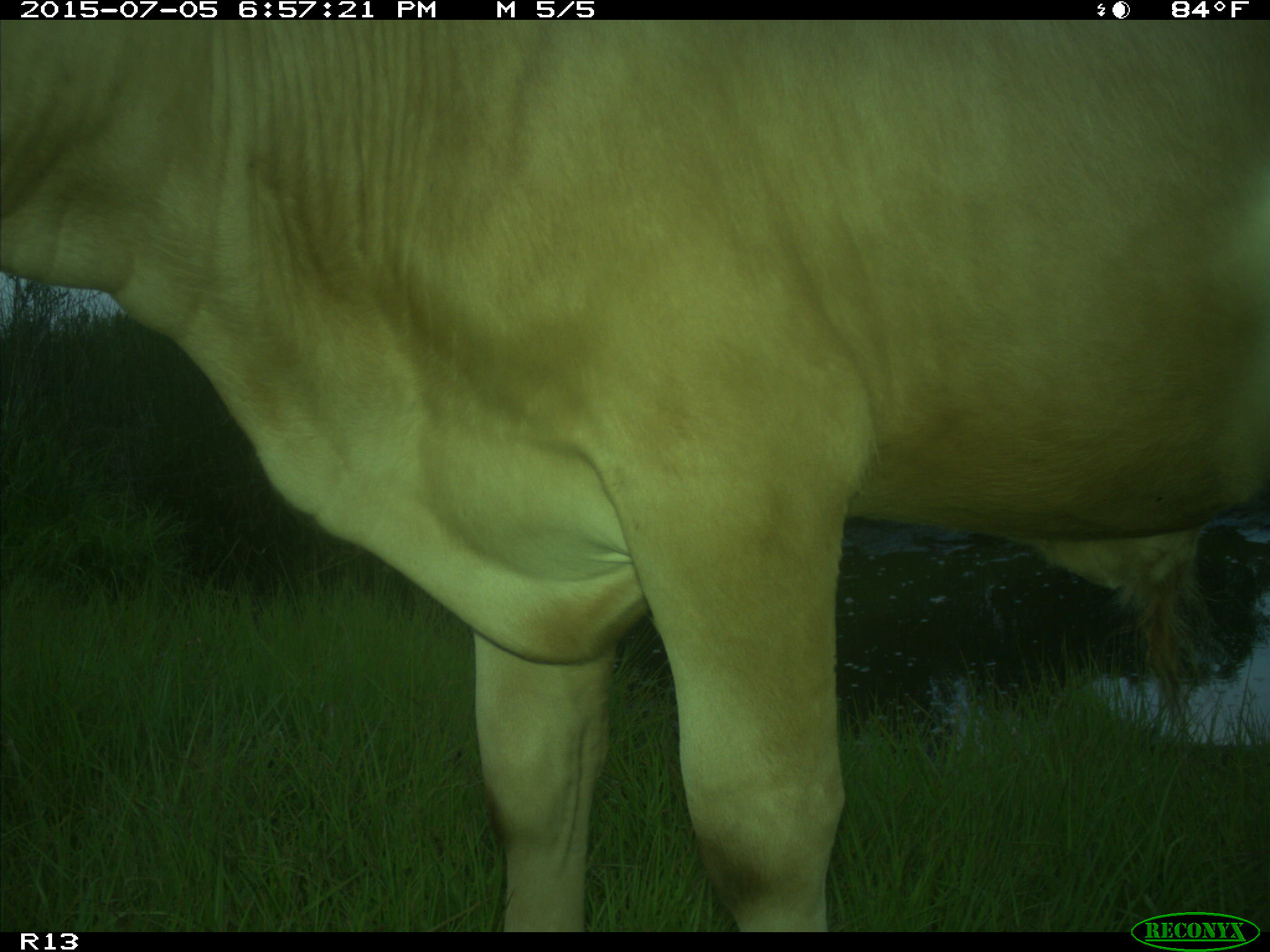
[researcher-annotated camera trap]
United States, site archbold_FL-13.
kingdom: Animalia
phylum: Chordata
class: Mammalia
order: Artiodactyla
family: Bovidae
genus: Bos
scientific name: Bos taurus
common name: domestic cow